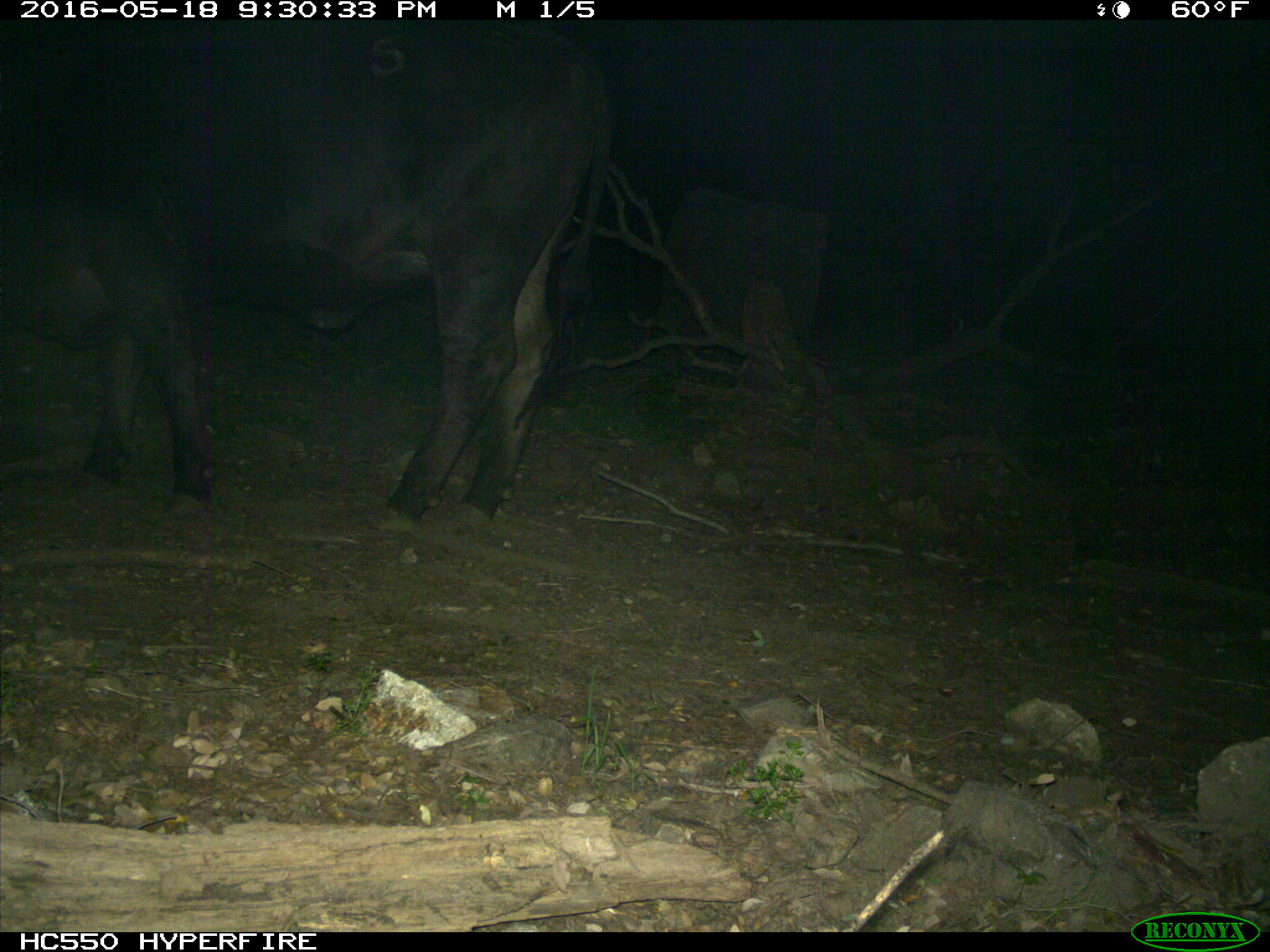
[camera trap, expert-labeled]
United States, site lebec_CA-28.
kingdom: Animalia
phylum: Chordata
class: Mammalia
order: Artiodactyla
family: Bovidae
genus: Bos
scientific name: Bos taurus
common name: domestic cow